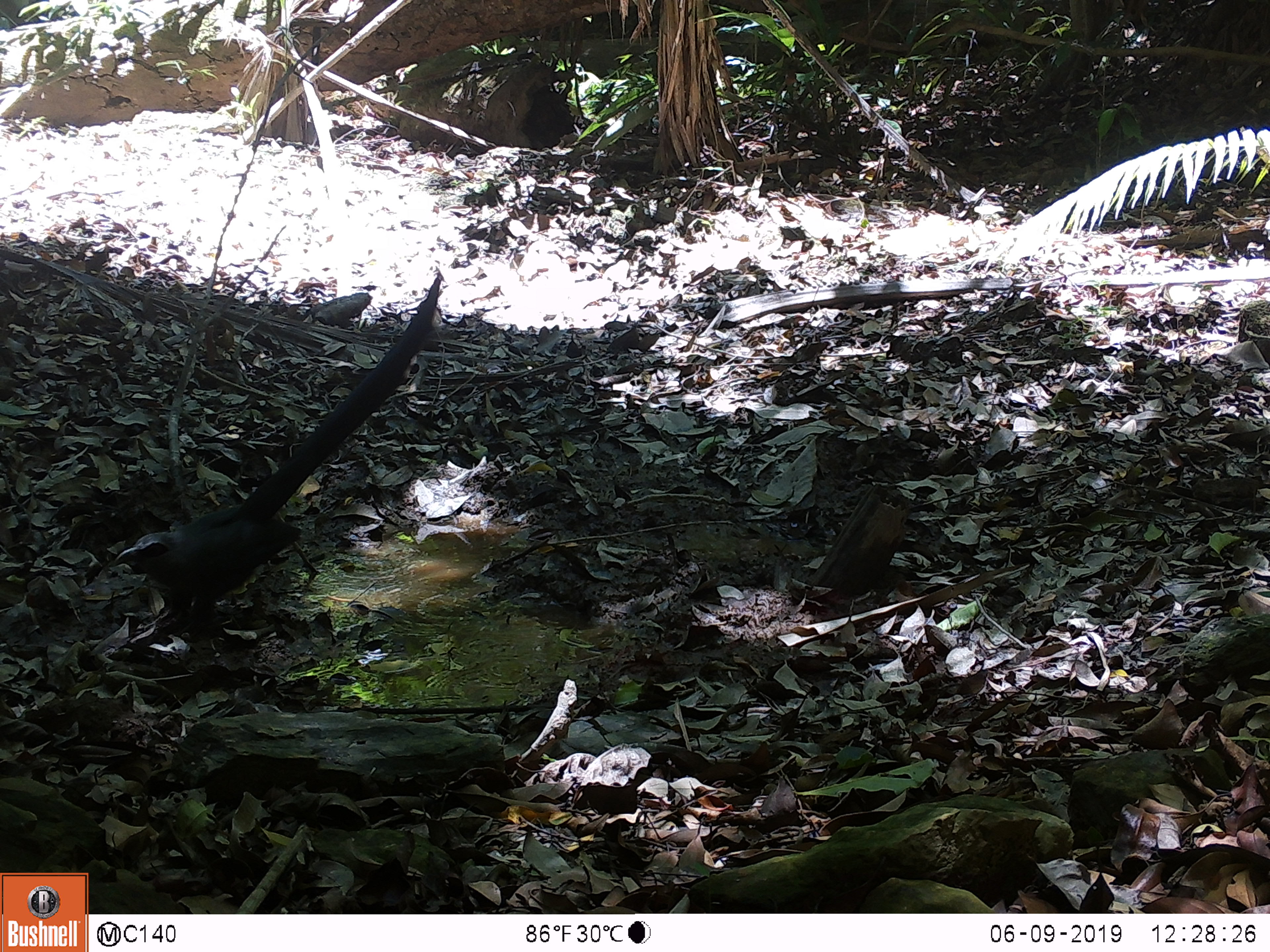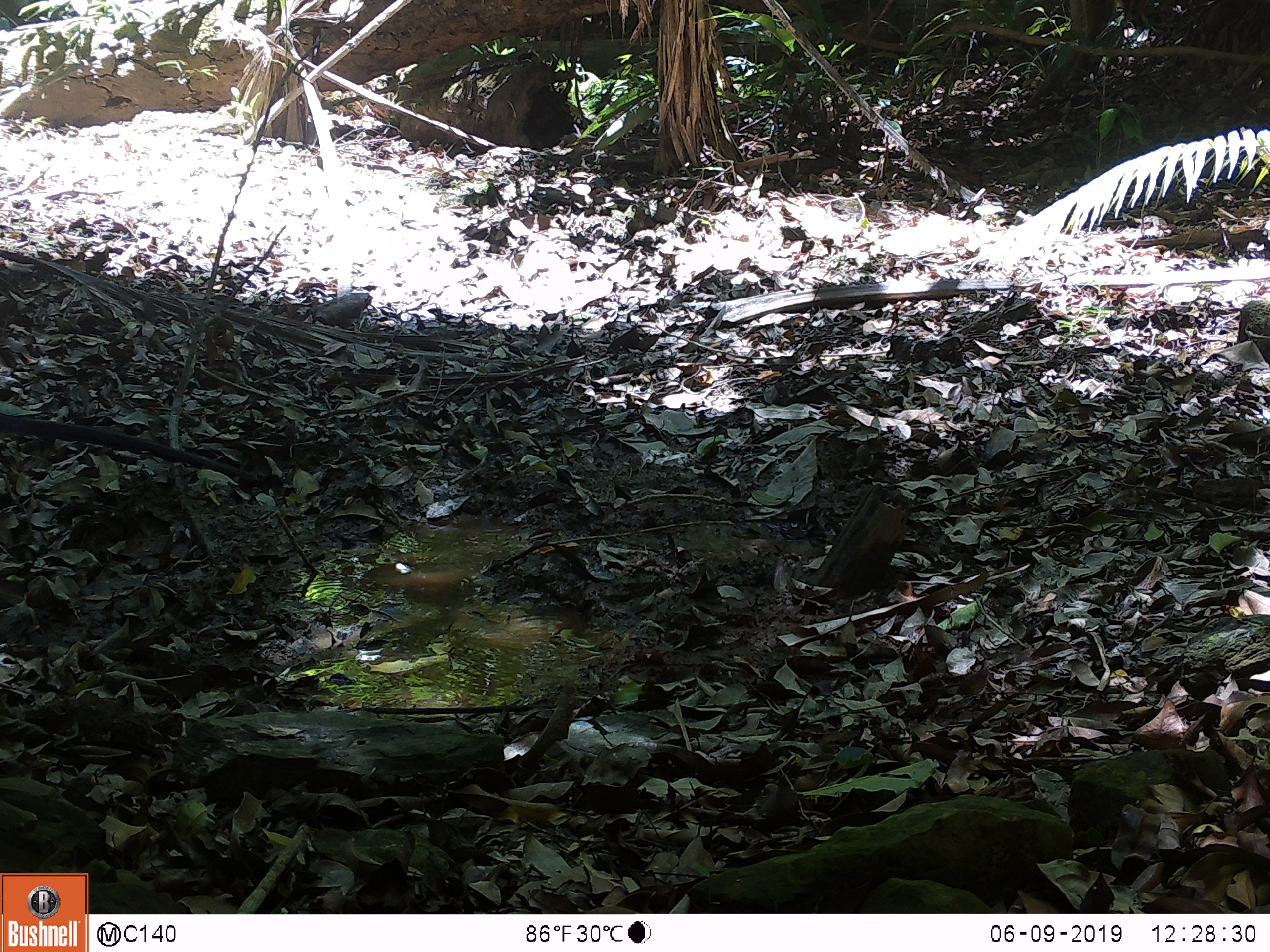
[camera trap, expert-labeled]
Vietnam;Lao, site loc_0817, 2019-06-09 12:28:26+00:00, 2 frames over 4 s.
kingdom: Animalia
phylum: Chordata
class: Aves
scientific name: Aves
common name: bird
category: unidentified bird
Unidentified bird (bird) (Aves). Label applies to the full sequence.